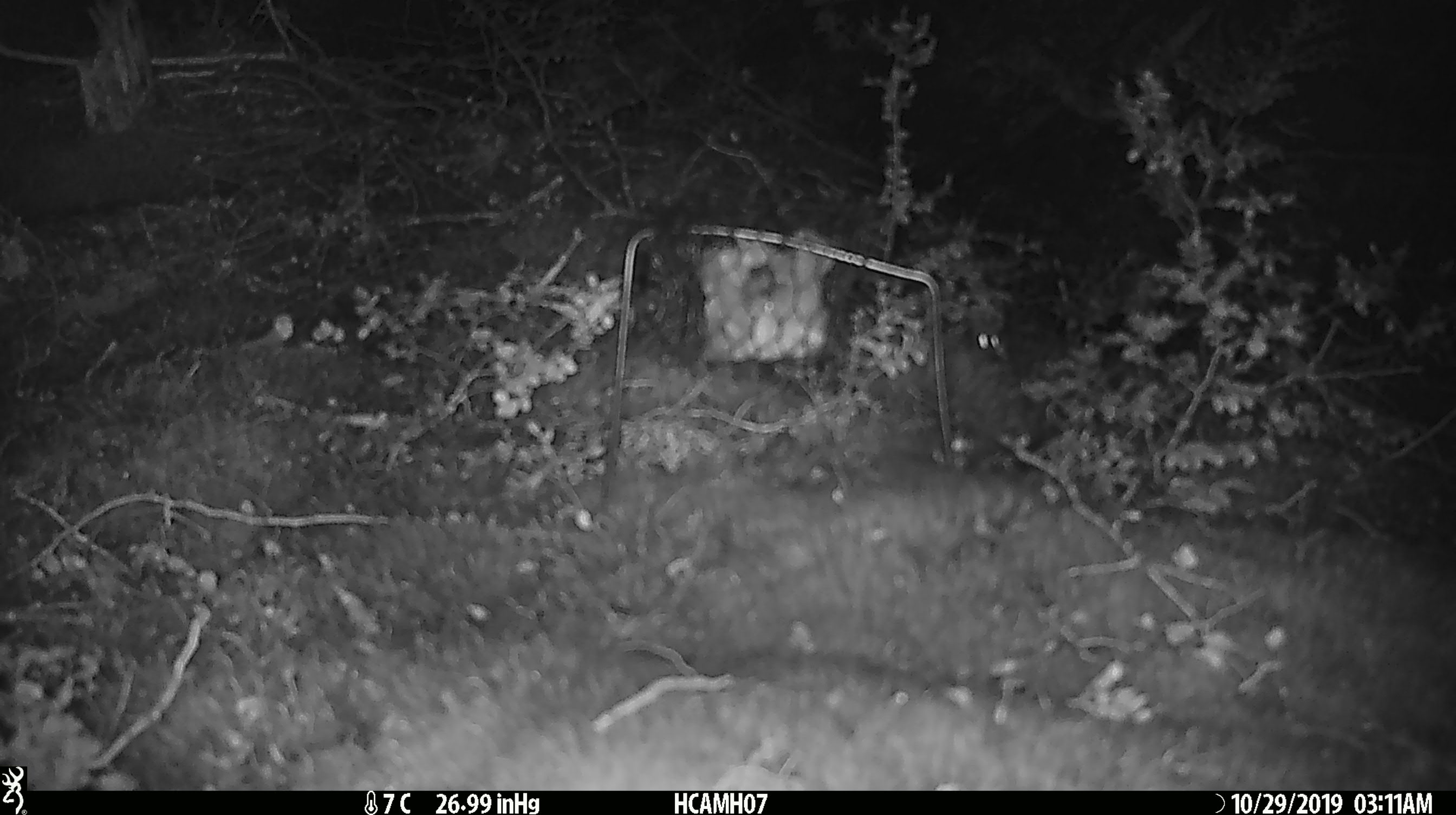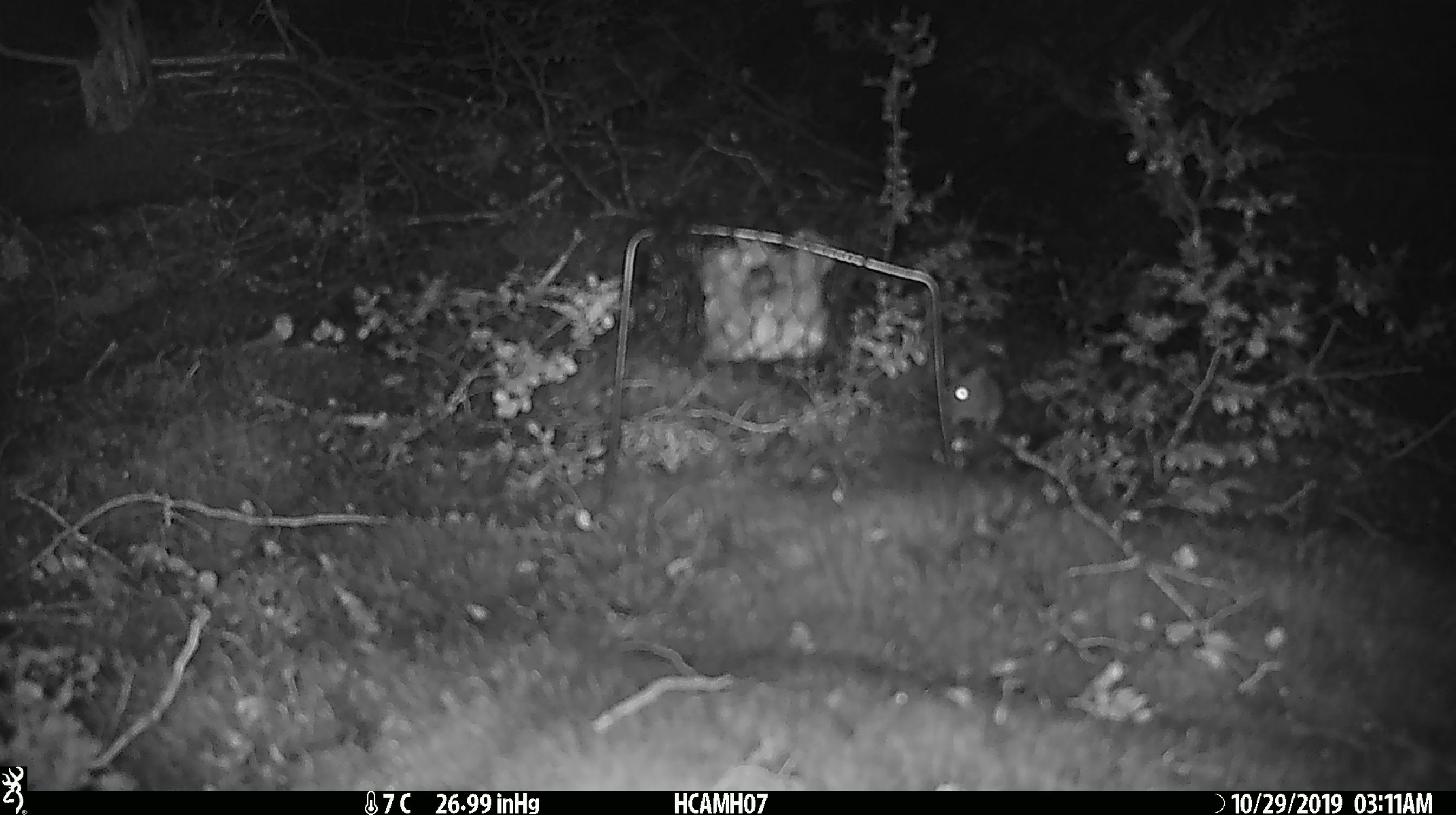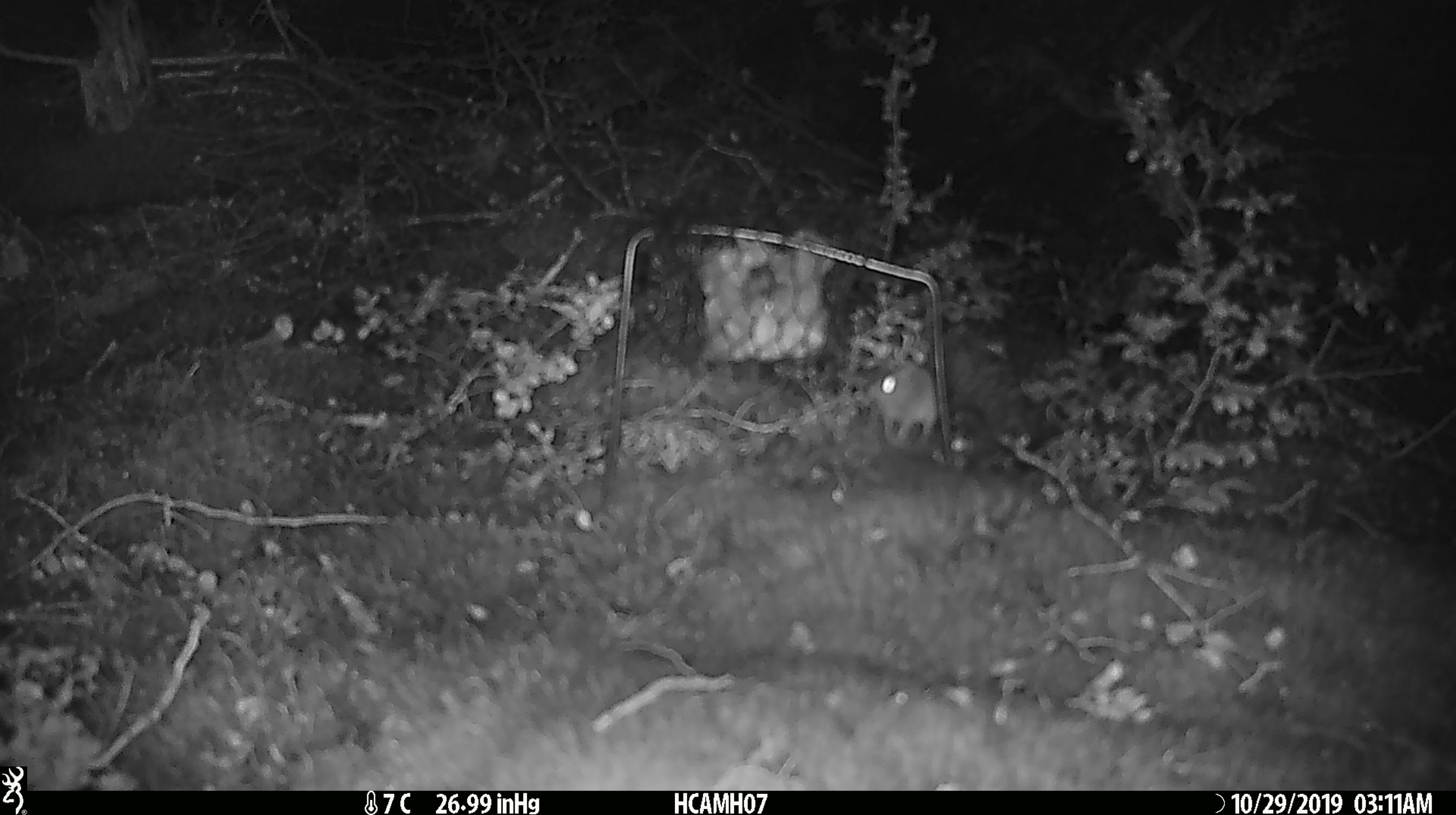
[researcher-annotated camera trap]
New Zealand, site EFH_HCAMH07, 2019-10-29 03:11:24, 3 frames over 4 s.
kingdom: Animalia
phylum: Chordata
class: Mammalia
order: Rodentia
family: Muridae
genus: Mus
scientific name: Mus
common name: mouse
Mouse (Mus).